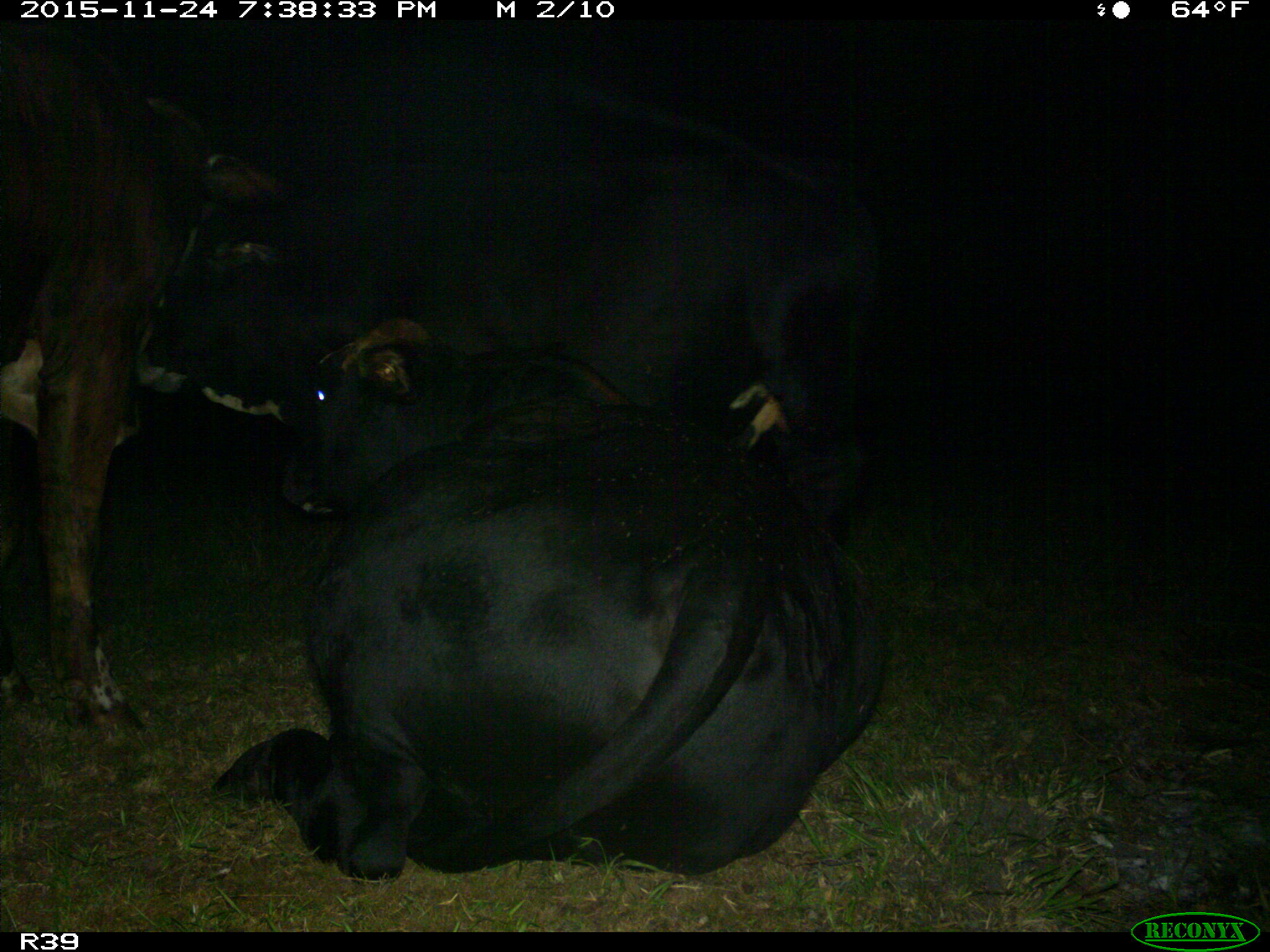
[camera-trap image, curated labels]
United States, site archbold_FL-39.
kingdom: Animalia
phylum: Chordata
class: Mammalia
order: Artiodactyla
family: Bovidae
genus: Bos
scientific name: Bos taurus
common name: domestic cow